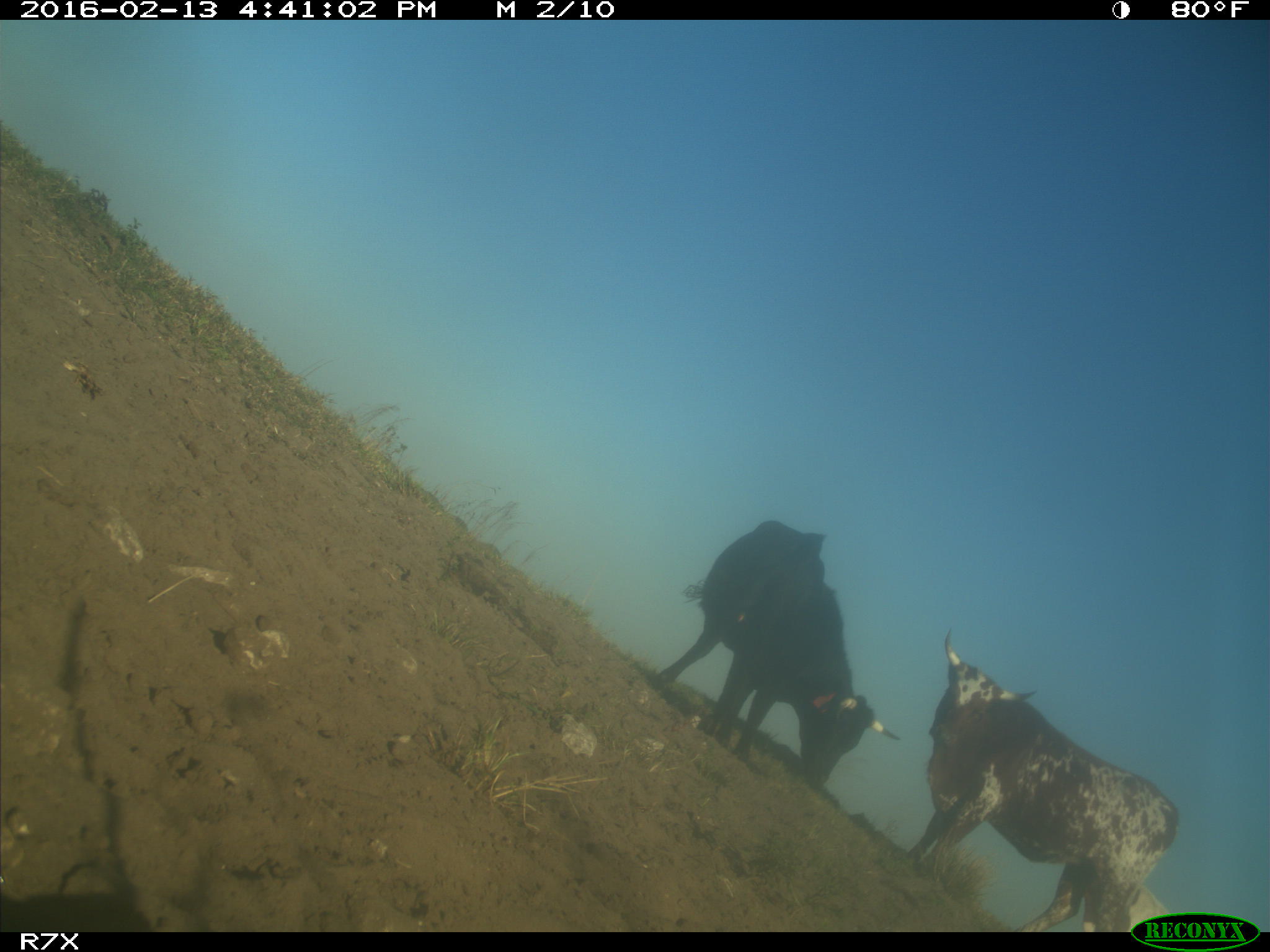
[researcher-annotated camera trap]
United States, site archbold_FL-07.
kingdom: Animalia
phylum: Chordata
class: Mammalia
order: Artiodactyla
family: Bovidae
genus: Bos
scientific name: Bos taurus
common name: domestic cow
Bos taurus (domestic cow).